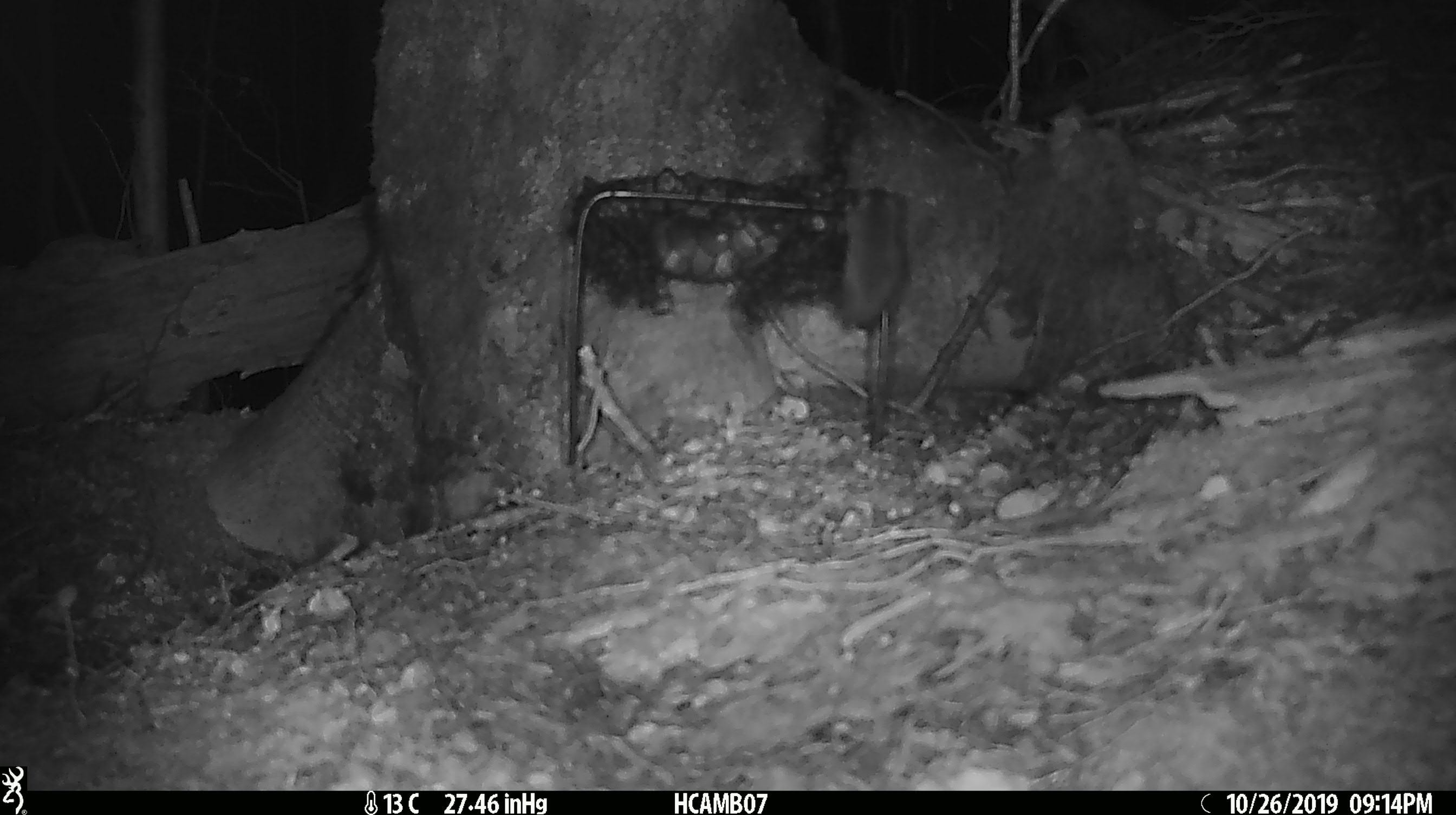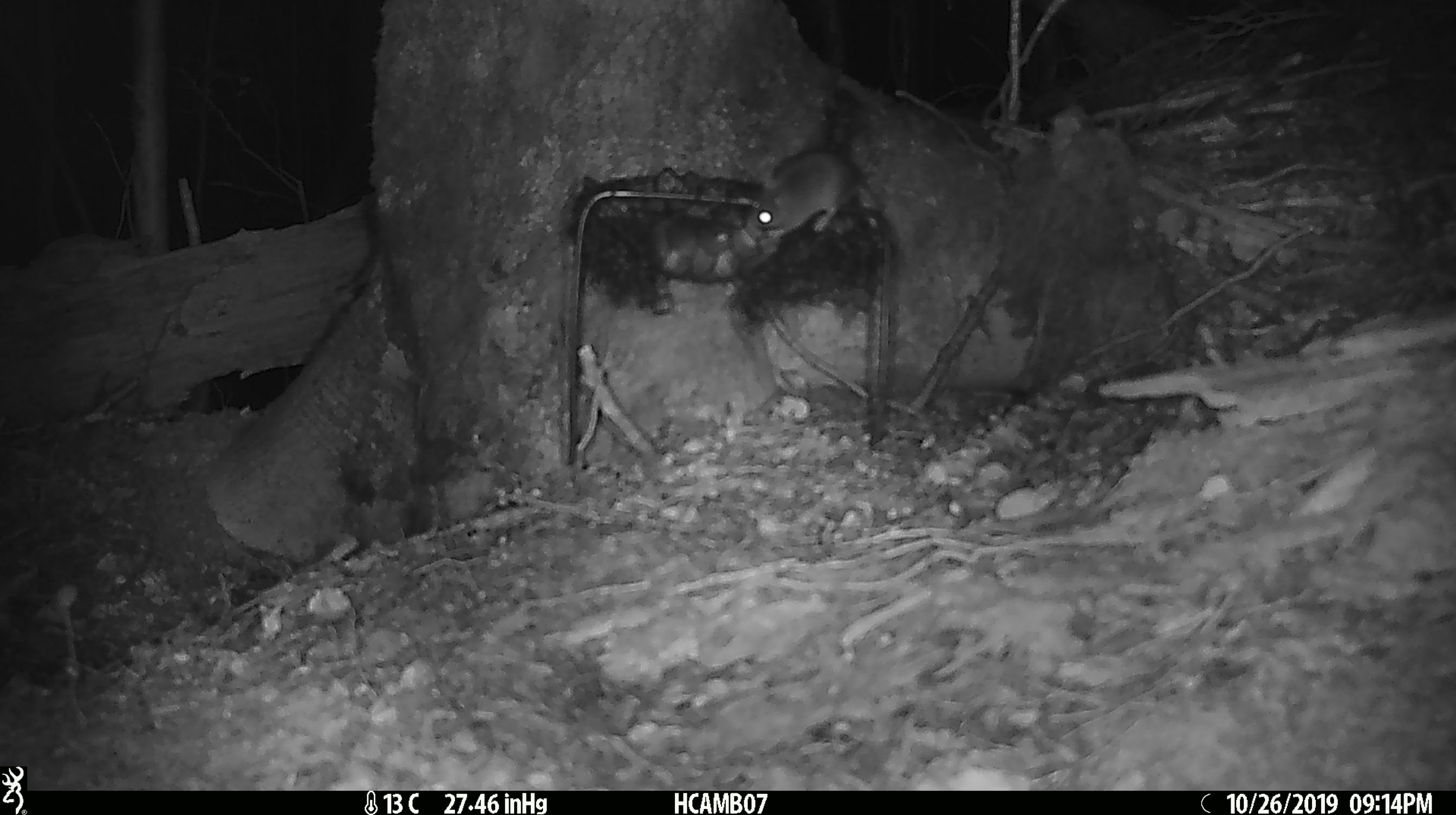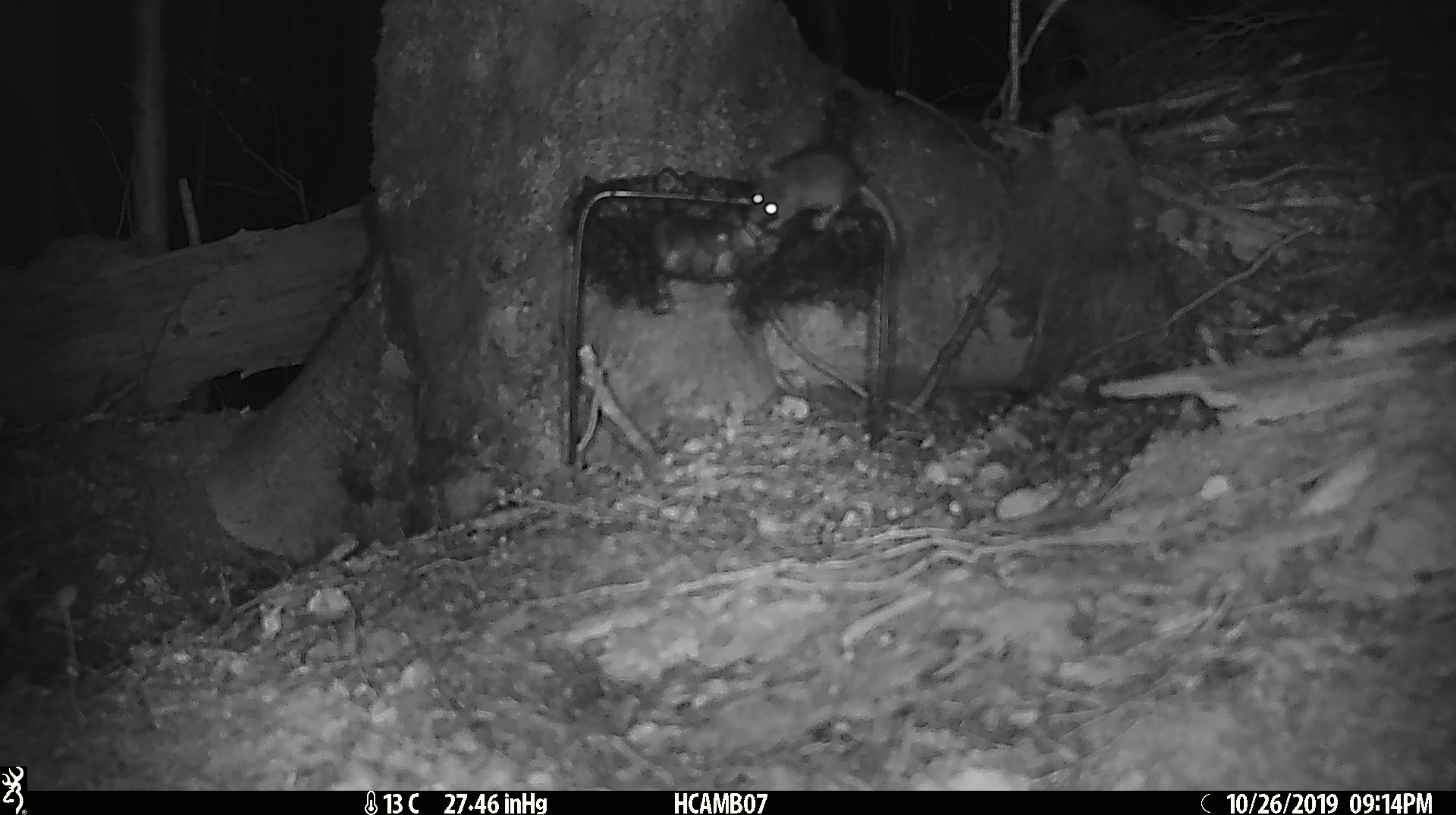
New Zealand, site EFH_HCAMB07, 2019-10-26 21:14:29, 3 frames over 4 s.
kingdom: Animalia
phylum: Chordata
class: Mammalia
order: Rodentia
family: Muridae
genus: Mus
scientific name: Mus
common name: mouse